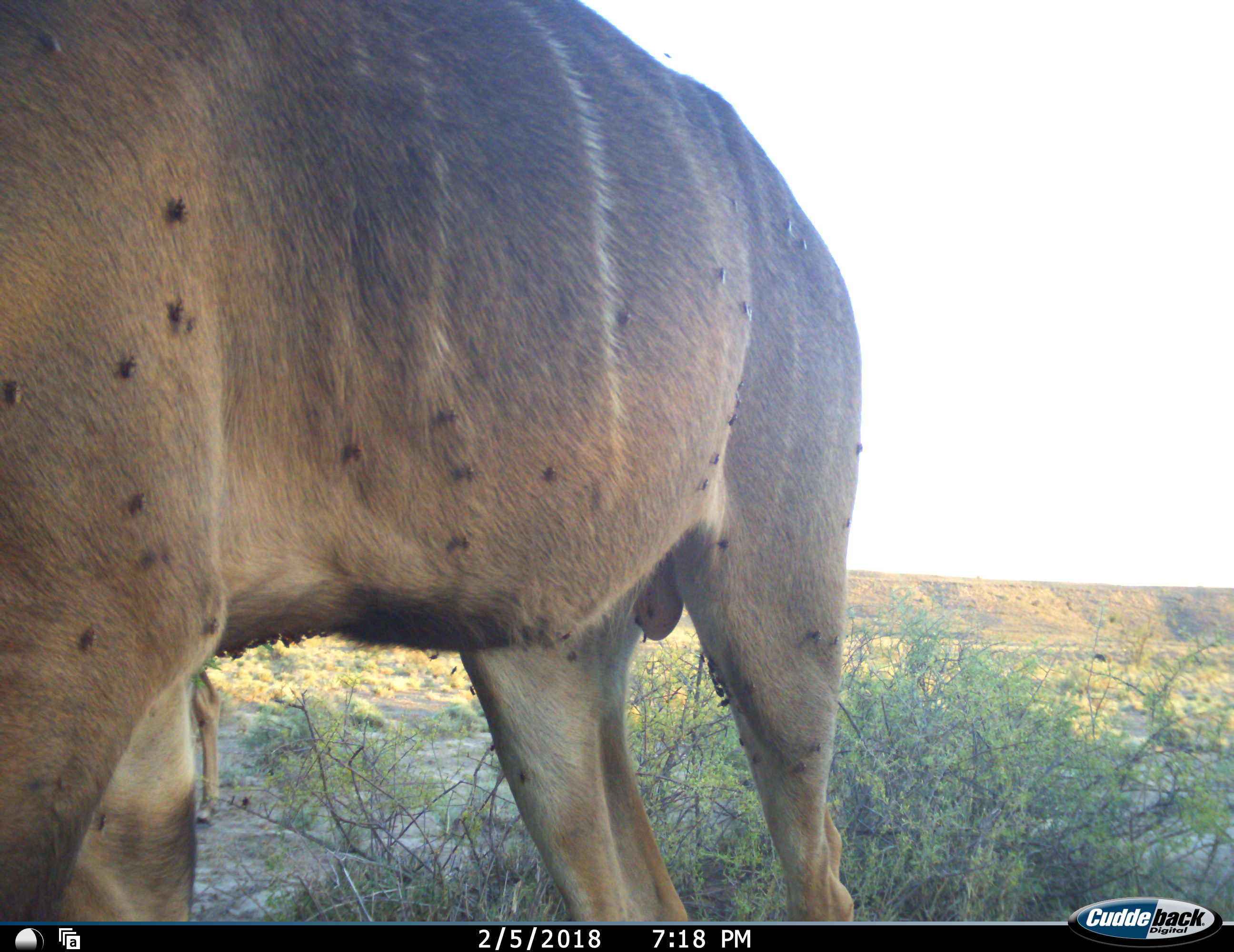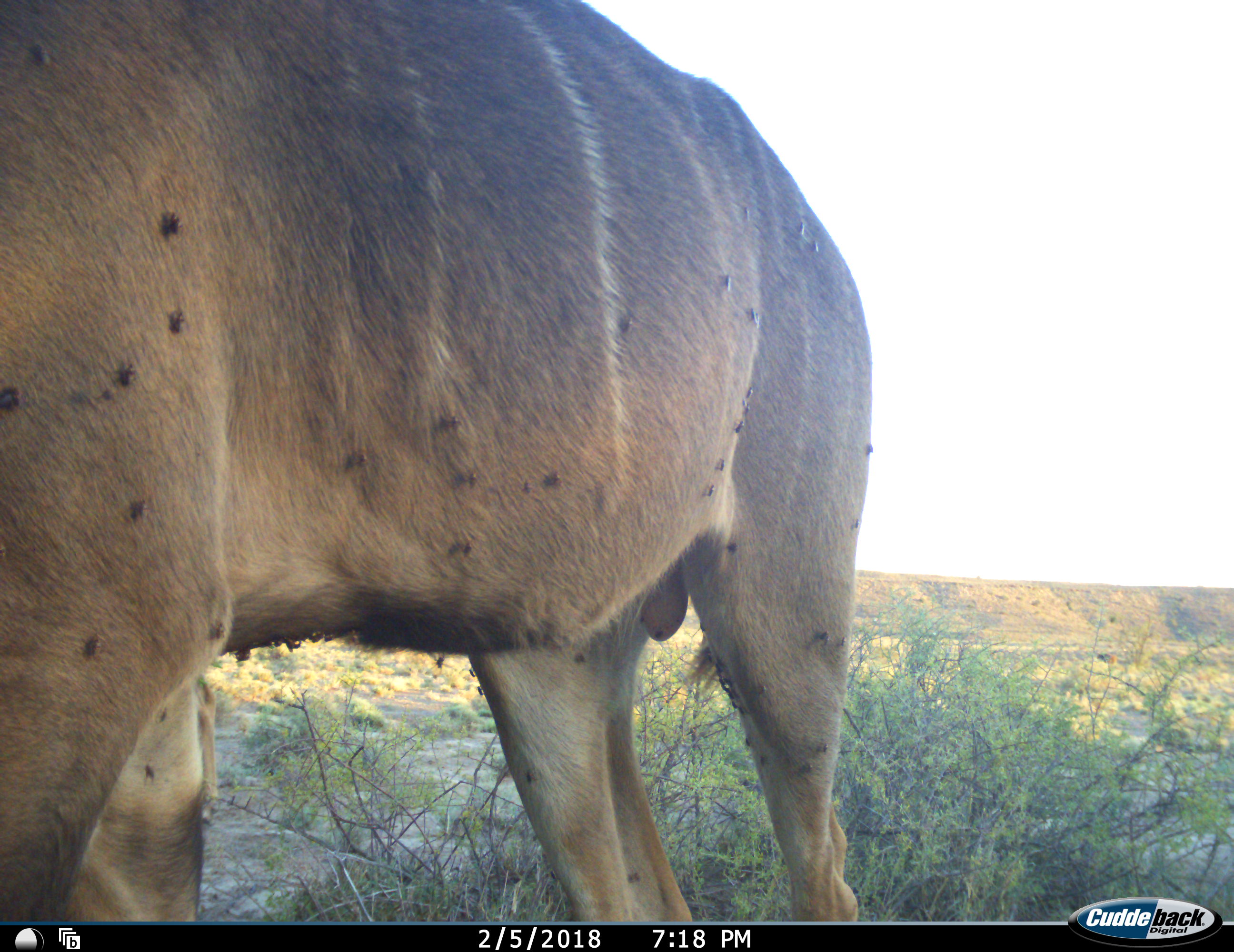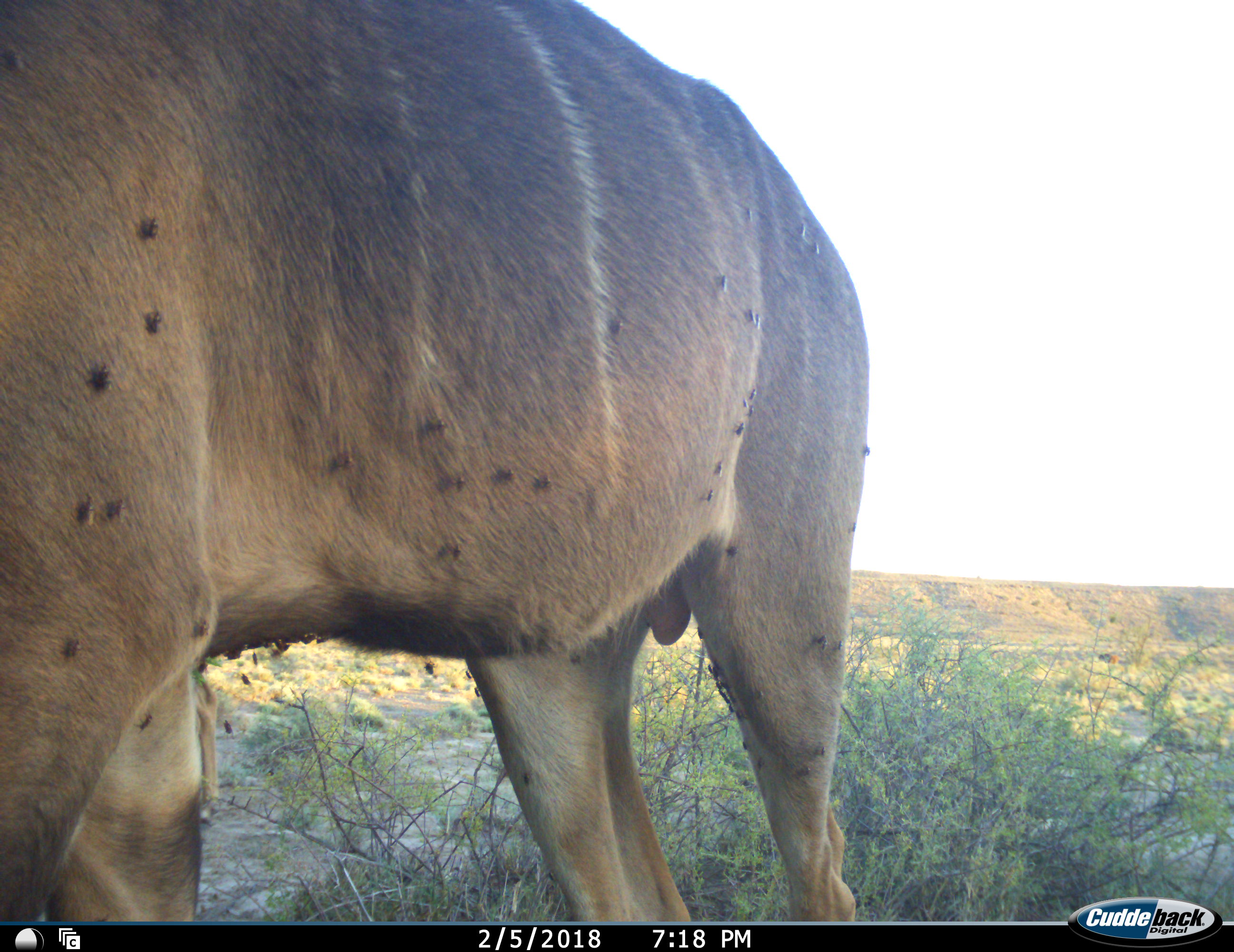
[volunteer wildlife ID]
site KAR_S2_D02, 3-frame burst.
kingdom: Animalia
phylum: Chordata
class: Mammalia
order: Artiodactyla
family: Bovidae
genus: Tragelaphus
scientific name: Tragelaphus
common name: kudu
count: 2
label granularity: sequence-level